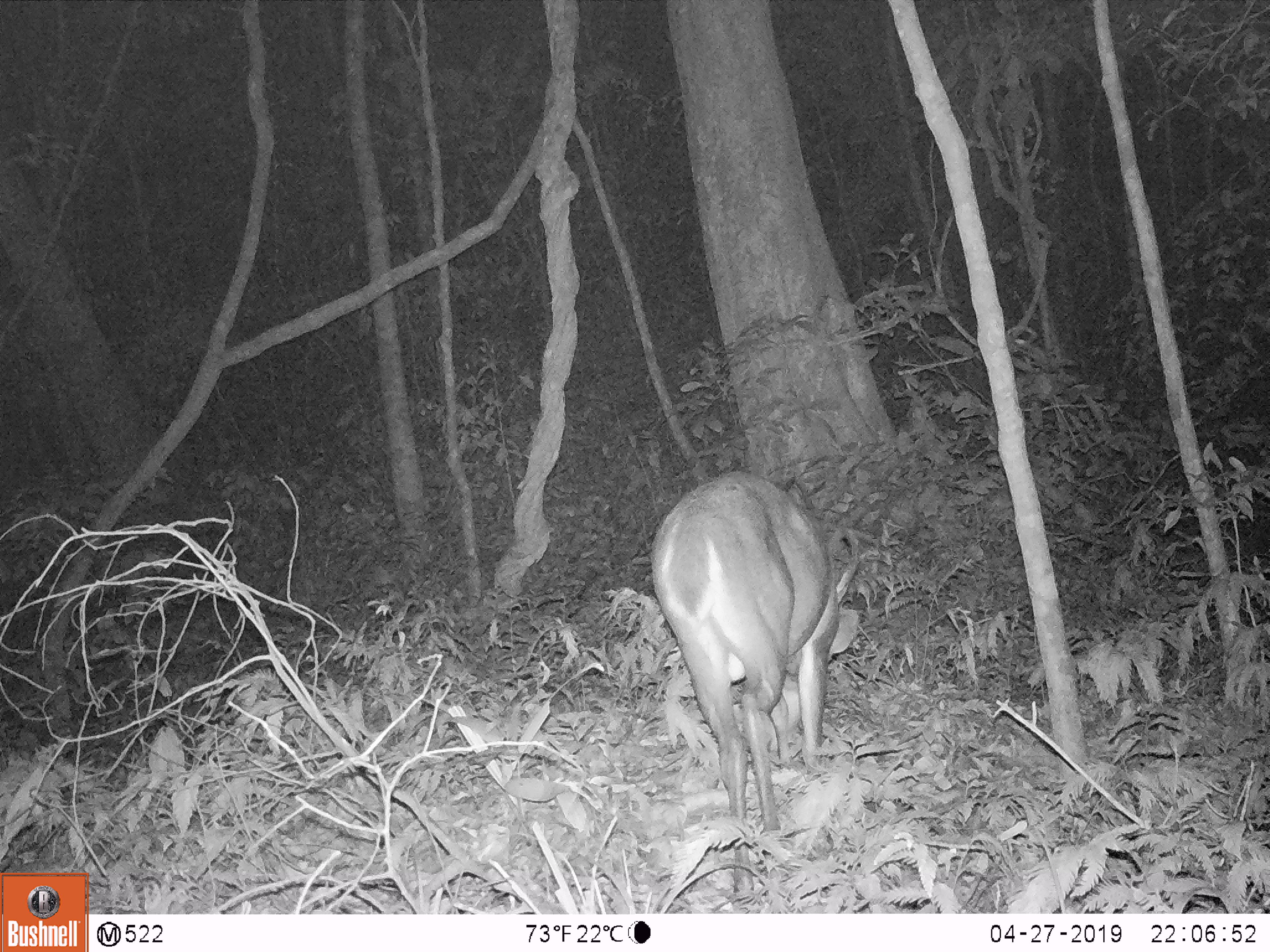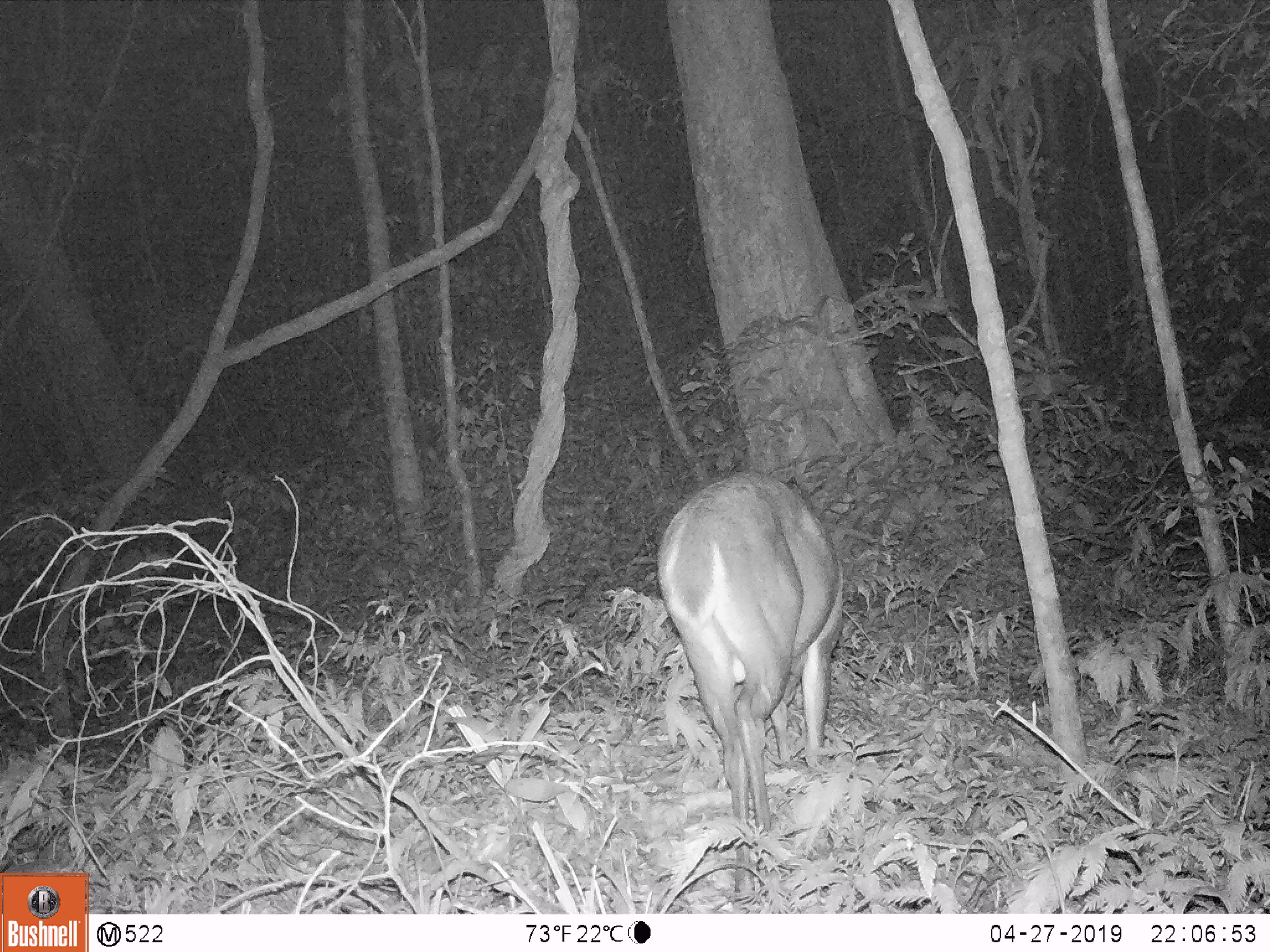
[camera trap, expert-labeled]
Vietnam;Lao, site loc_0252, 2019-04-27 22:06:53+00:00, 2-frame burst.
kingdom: Animalia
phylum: Chordata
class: Mammalia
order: Artiodactyla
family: Cervidae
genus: Muntiacus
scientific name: Muntiacus vuquangensis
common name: large-antlered muntjac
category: large antlered muntjac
Large antlered muntjac (large-antlered muntjac) (Muntiacus vuquangensis). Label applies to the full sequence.